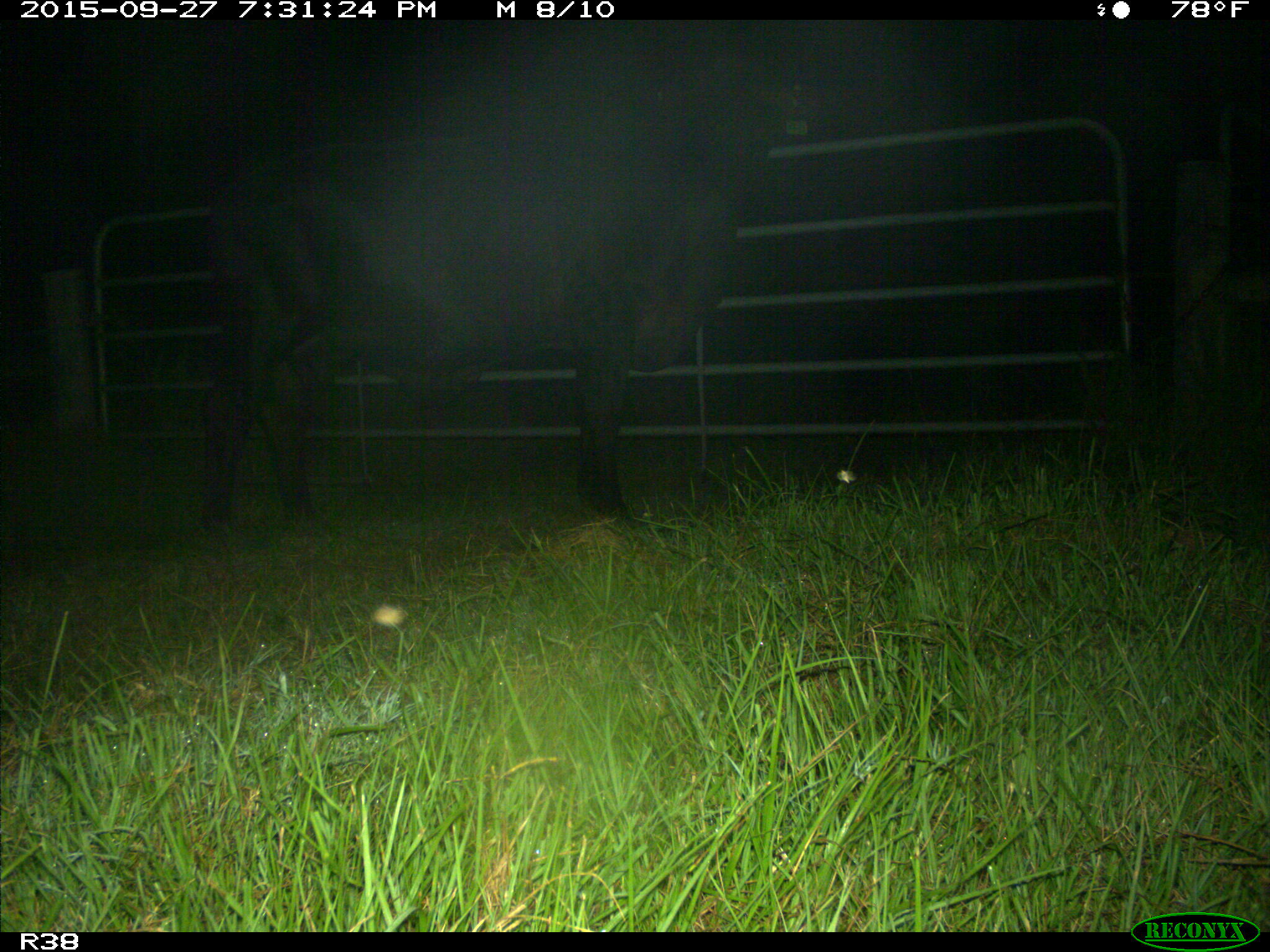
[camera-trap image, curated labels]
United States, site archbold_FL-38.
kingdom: Animalia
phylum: Chordata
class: Mammalia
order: Artiodactyla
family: Bovidae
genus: Bos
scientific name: Bos taurus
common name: domestic cow